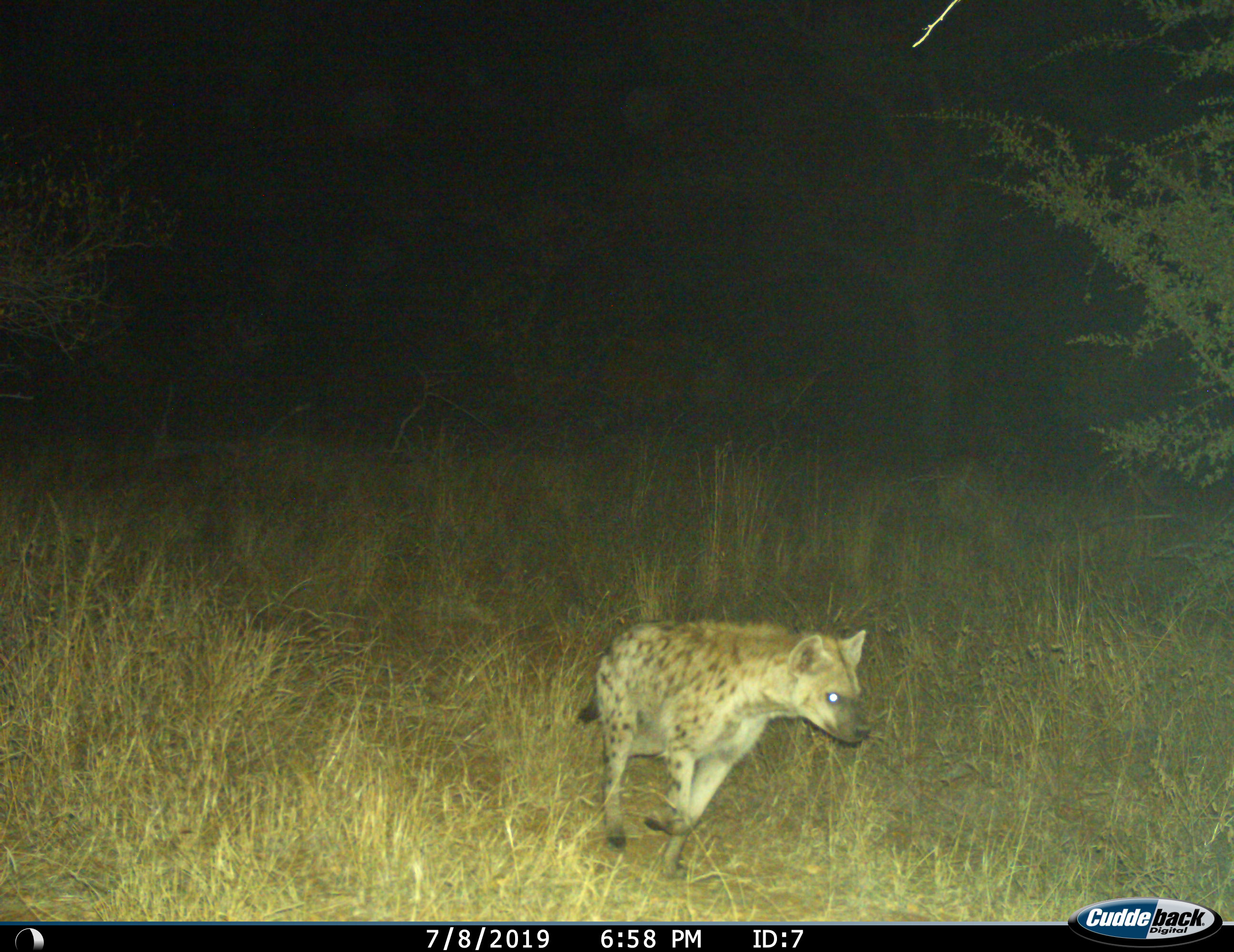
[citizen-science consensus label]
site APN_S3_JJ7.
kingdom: Animalia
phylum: Chordata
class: Mammalia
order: Carnivora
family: Hyaenidae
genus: Crocuta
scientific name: Crocuta crocuta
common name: spotted hyena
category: hyenaspotted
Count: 1.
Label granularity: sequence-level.